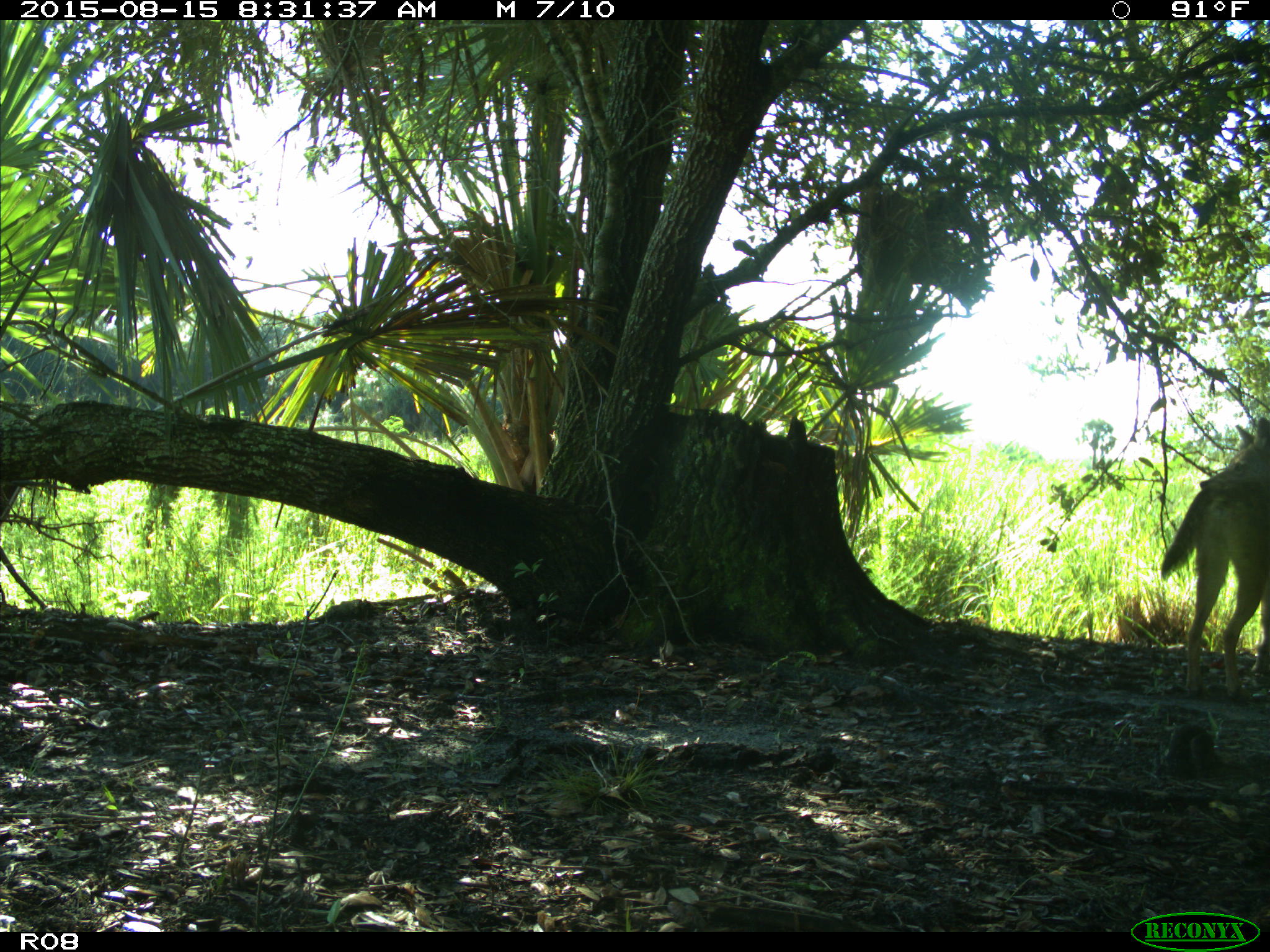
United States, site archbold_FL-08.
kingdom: Animalia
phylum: Chordata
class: Mammalia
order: Carnivora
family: Canidae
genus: Canis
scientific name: Canis latrans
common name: coyote